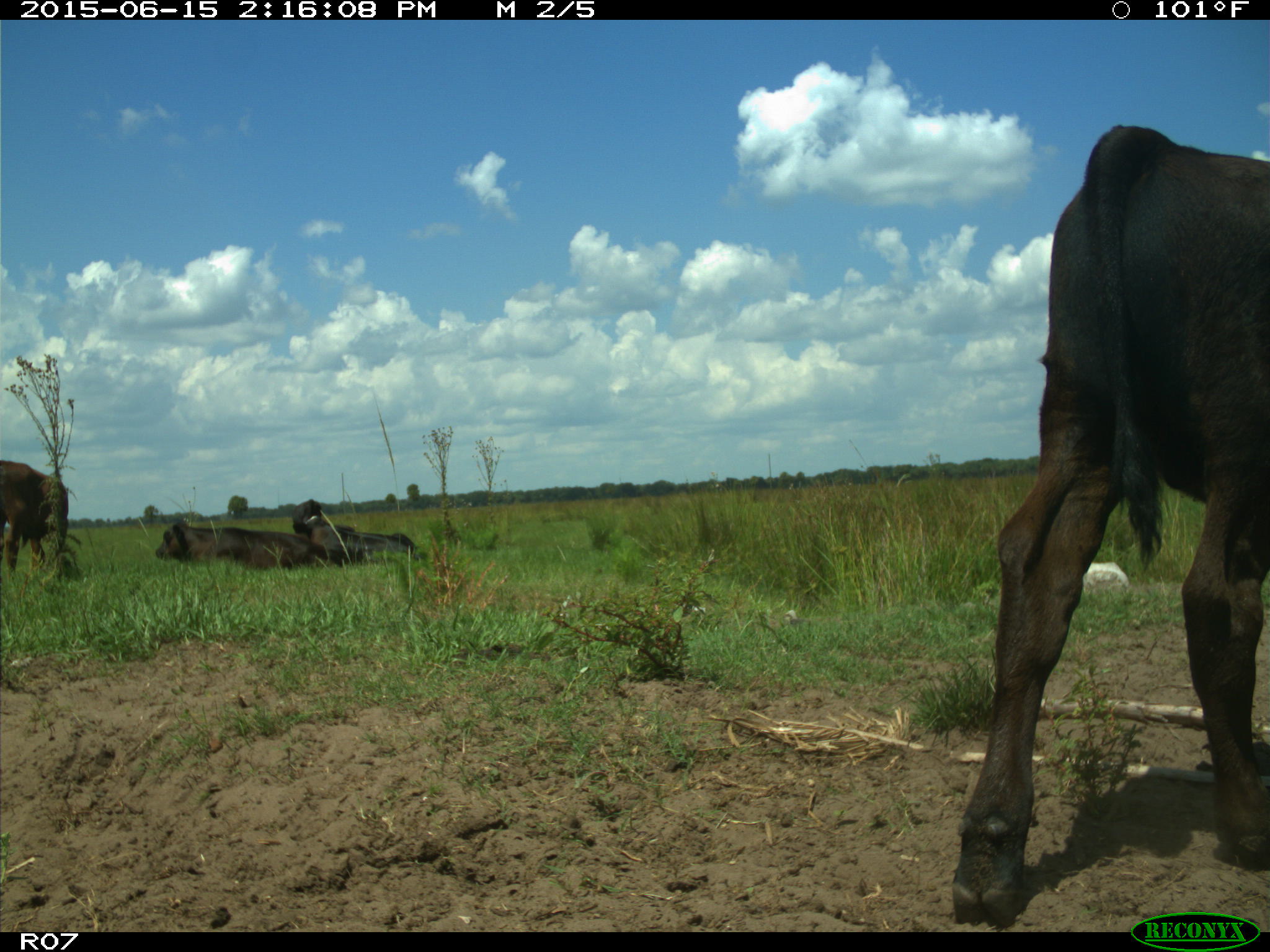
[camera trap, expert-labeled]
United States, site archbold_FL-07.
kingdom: Animalia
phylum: Chordata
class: Mammalia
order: Artiodactyla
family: Bovidae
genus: Bos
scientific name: Bos taurus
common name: domestic cow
Bos taurus (domestic cow).